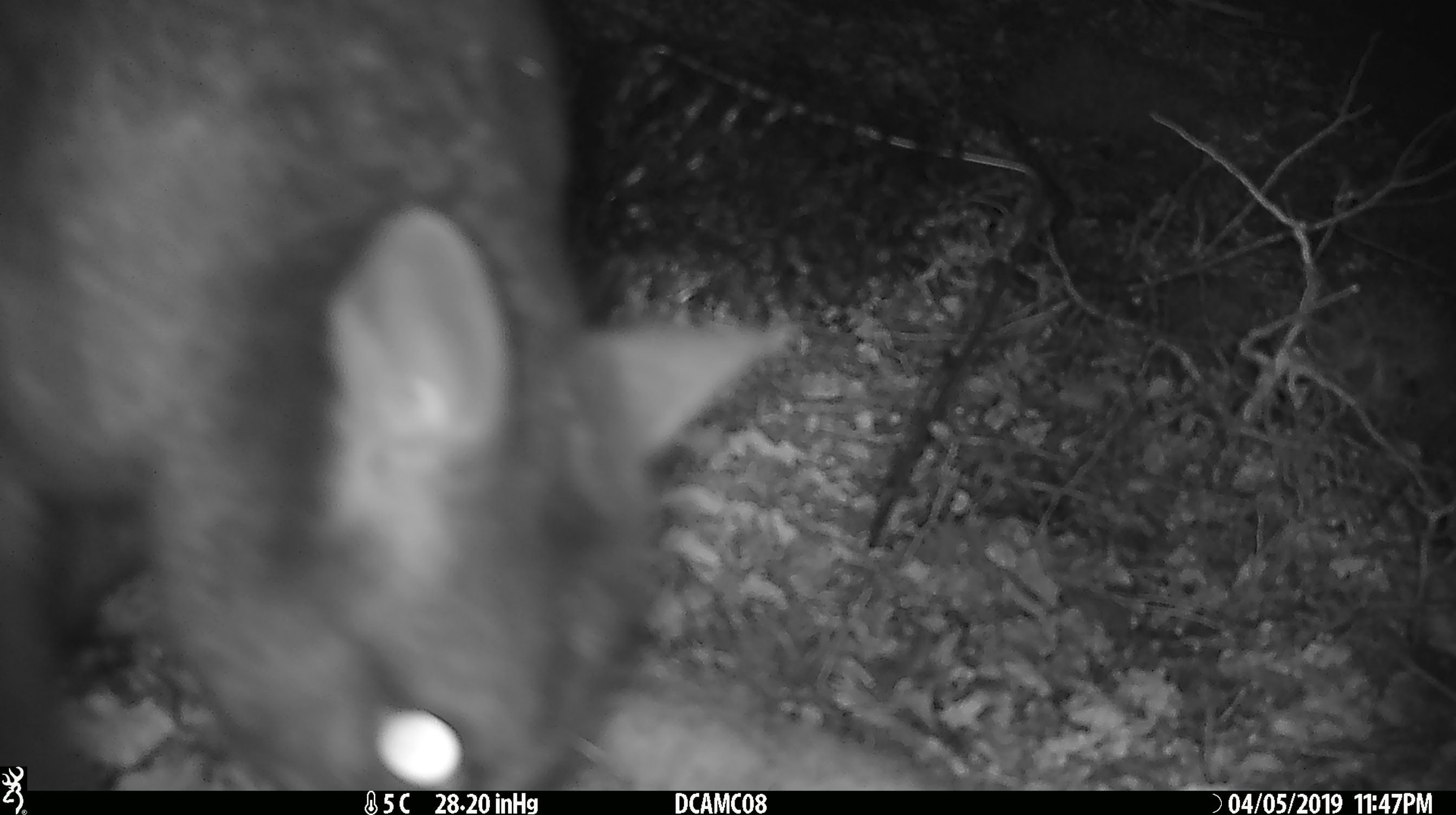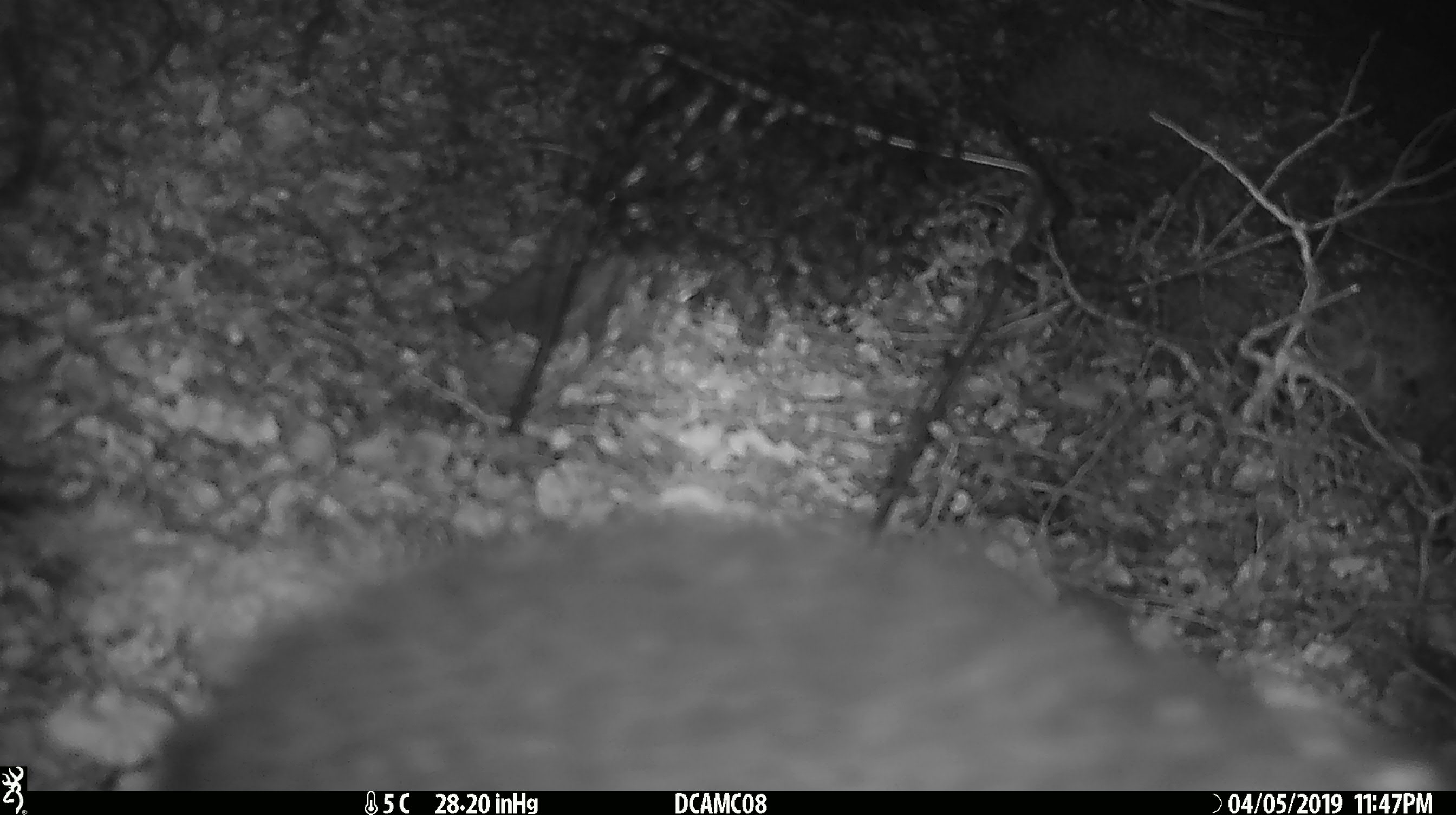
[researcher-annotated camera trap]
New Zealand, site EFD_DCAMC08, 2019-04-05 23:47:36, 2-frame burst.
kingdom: Animalia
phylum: Chordata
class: Mammalia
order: Diprotodontia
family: Phalangeridae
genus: Trichosurus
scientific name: Trichosurus vulpecula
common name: common brushtail possum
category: possum